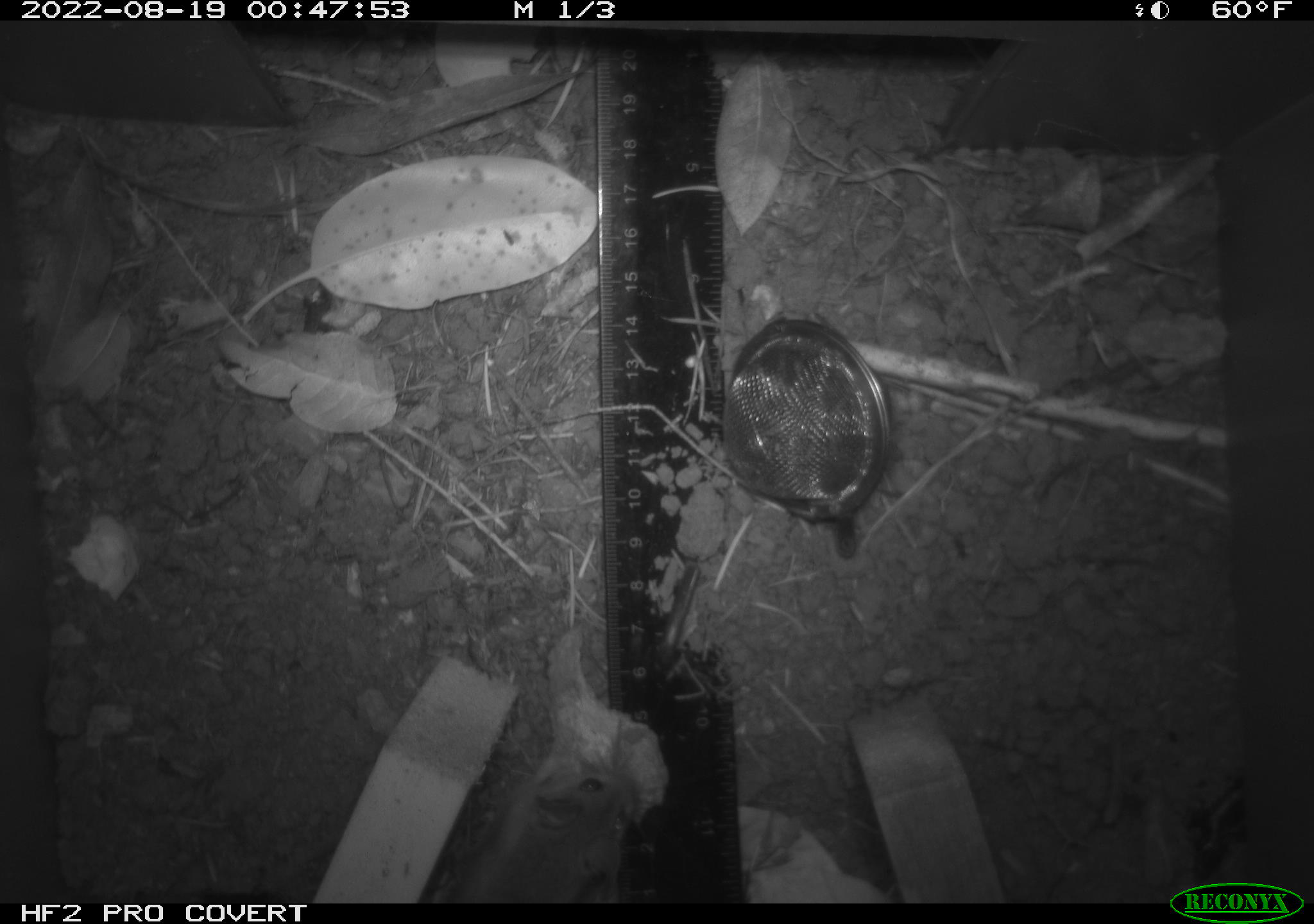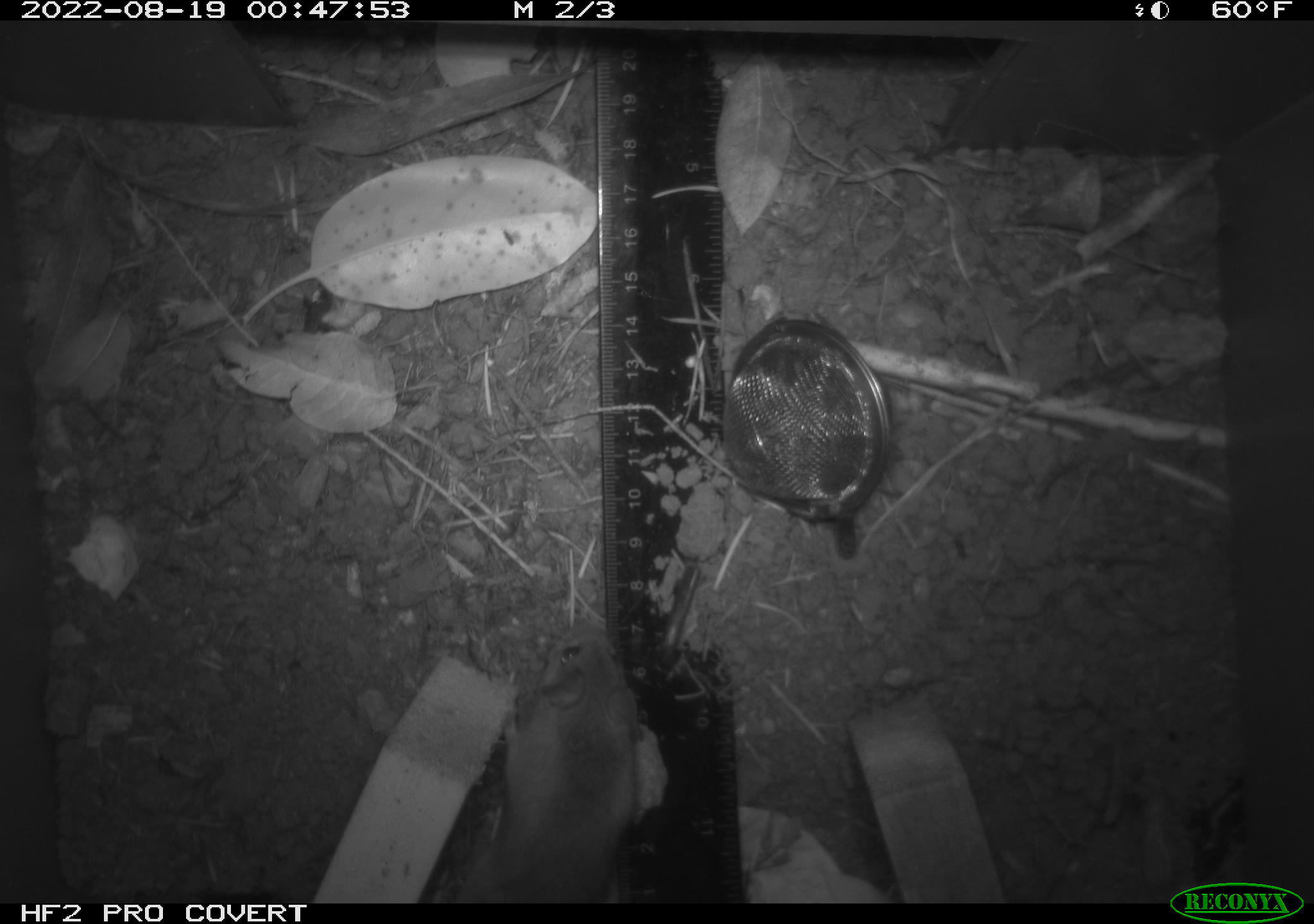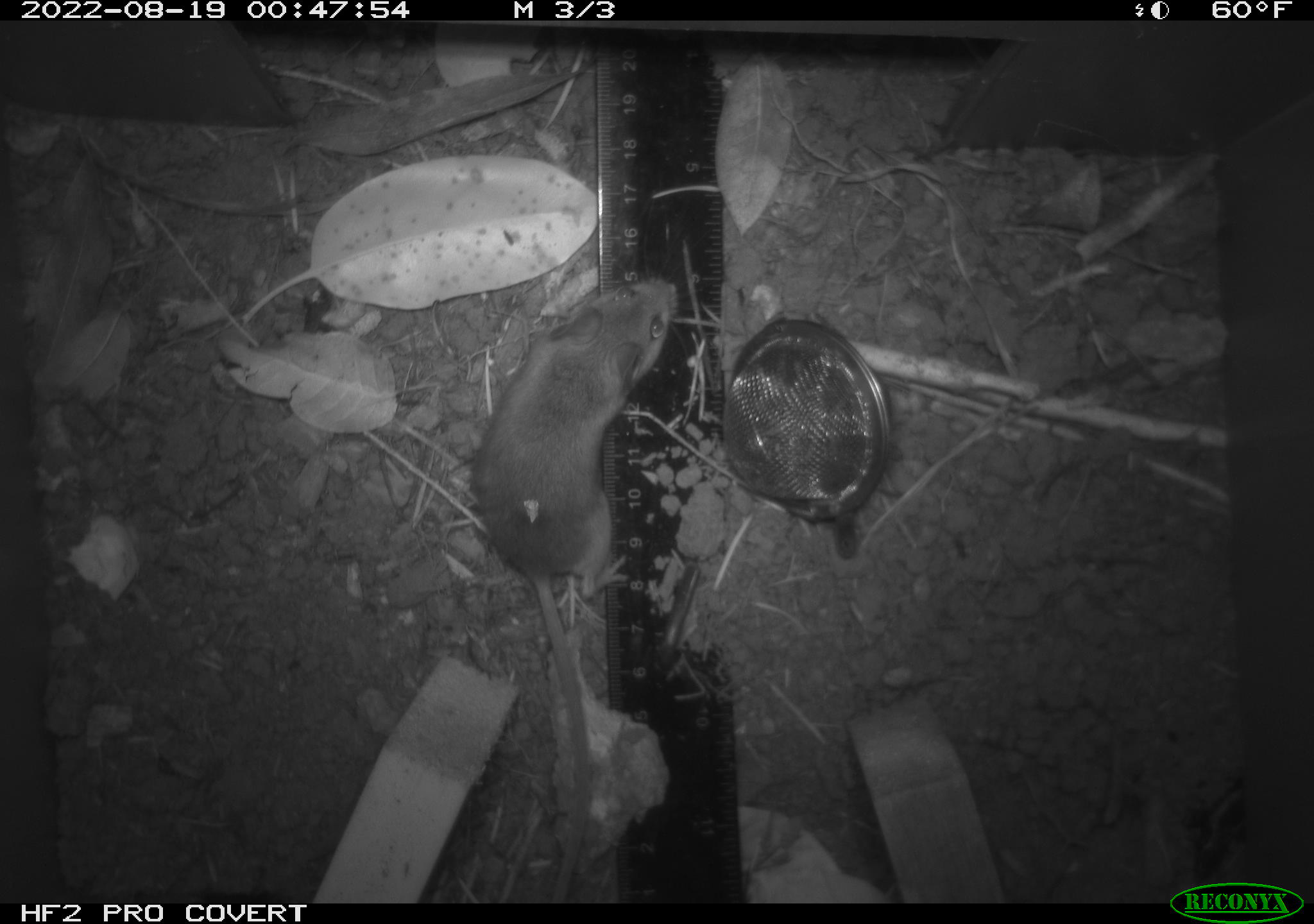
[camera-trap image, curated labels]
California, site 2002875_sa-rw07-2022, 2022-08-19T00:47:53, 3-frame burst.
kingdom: Animalia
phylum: Chordata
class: Mammalia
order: Rodentia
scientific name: Rodentia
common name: mouse species